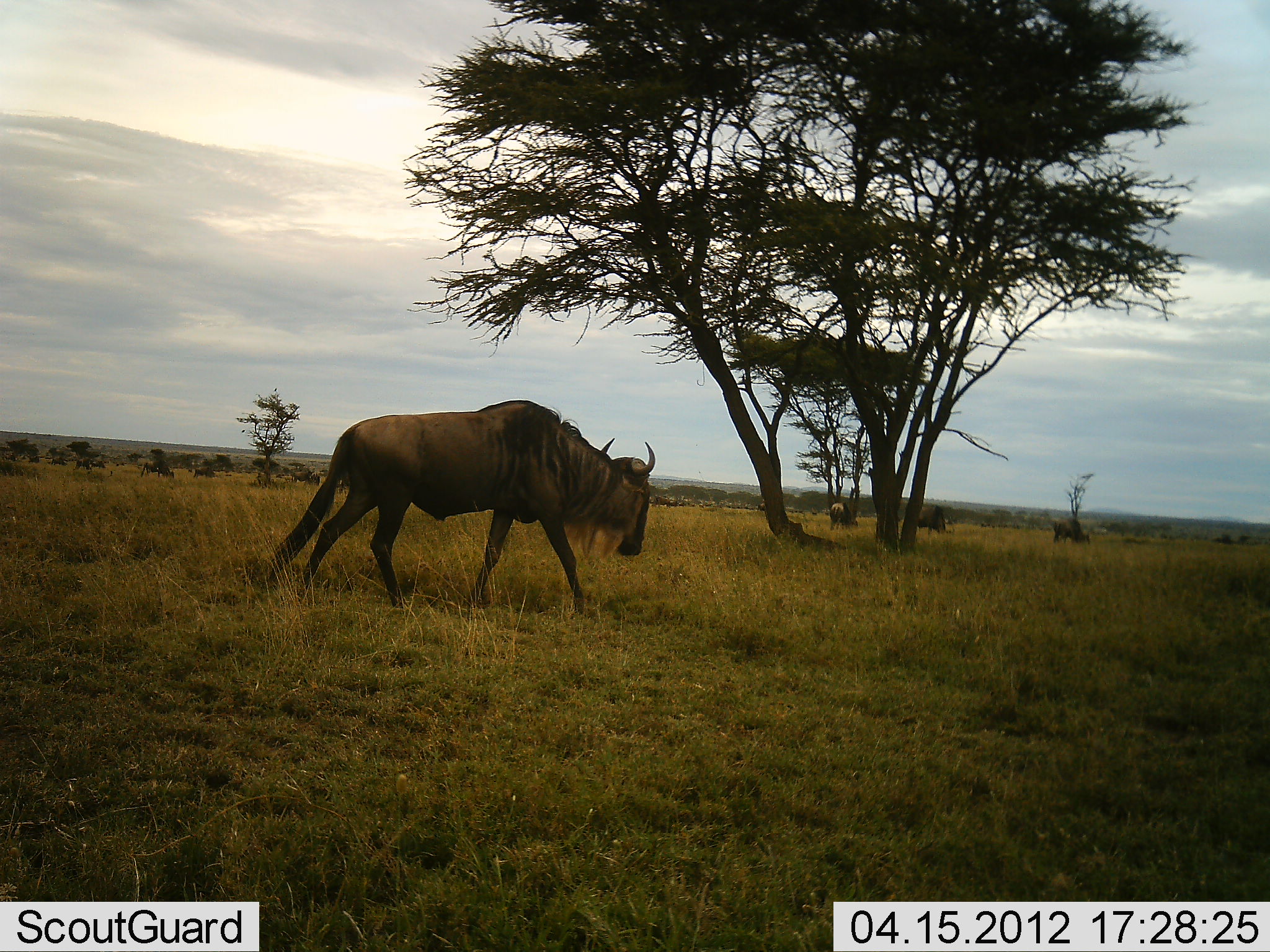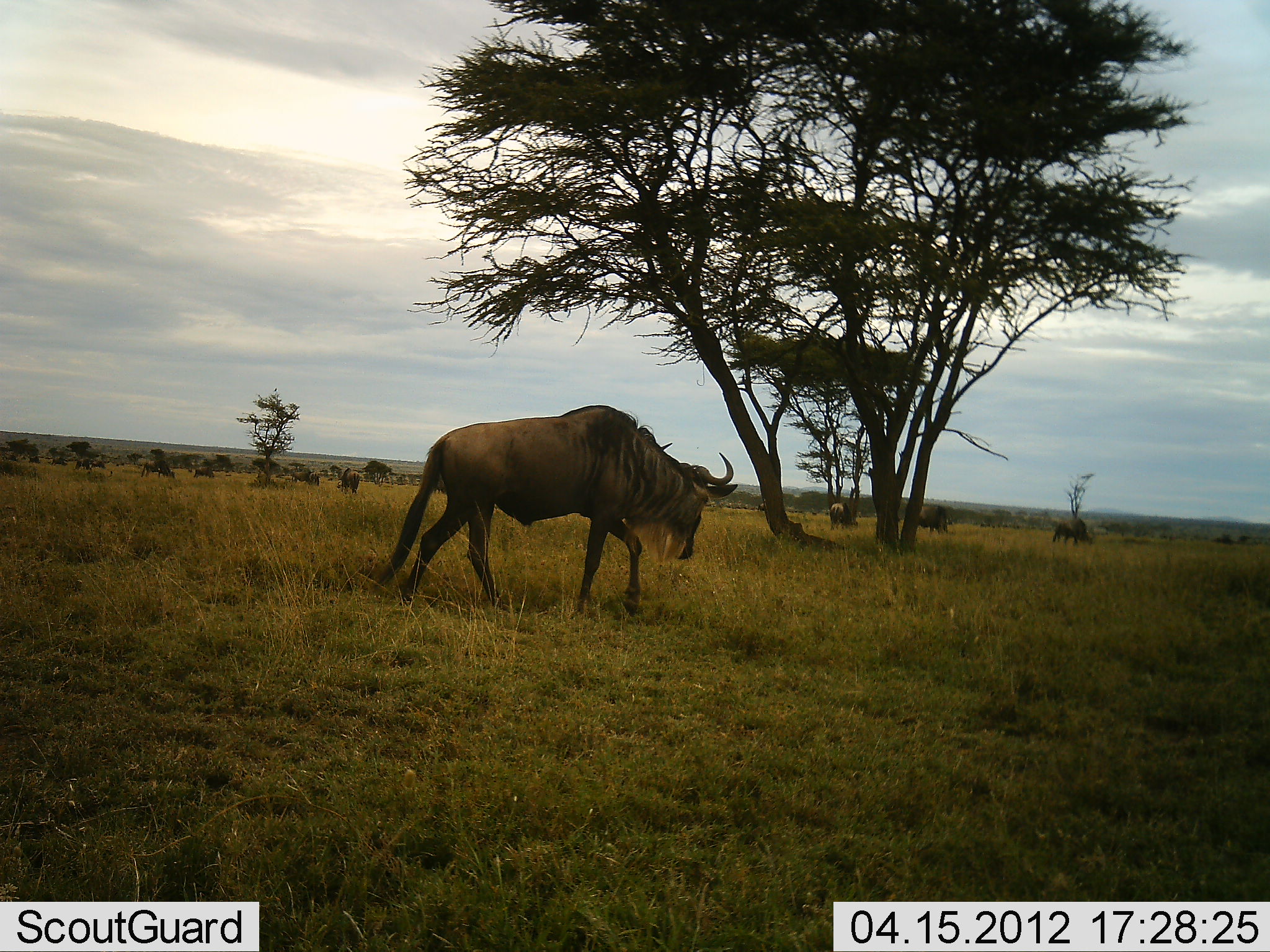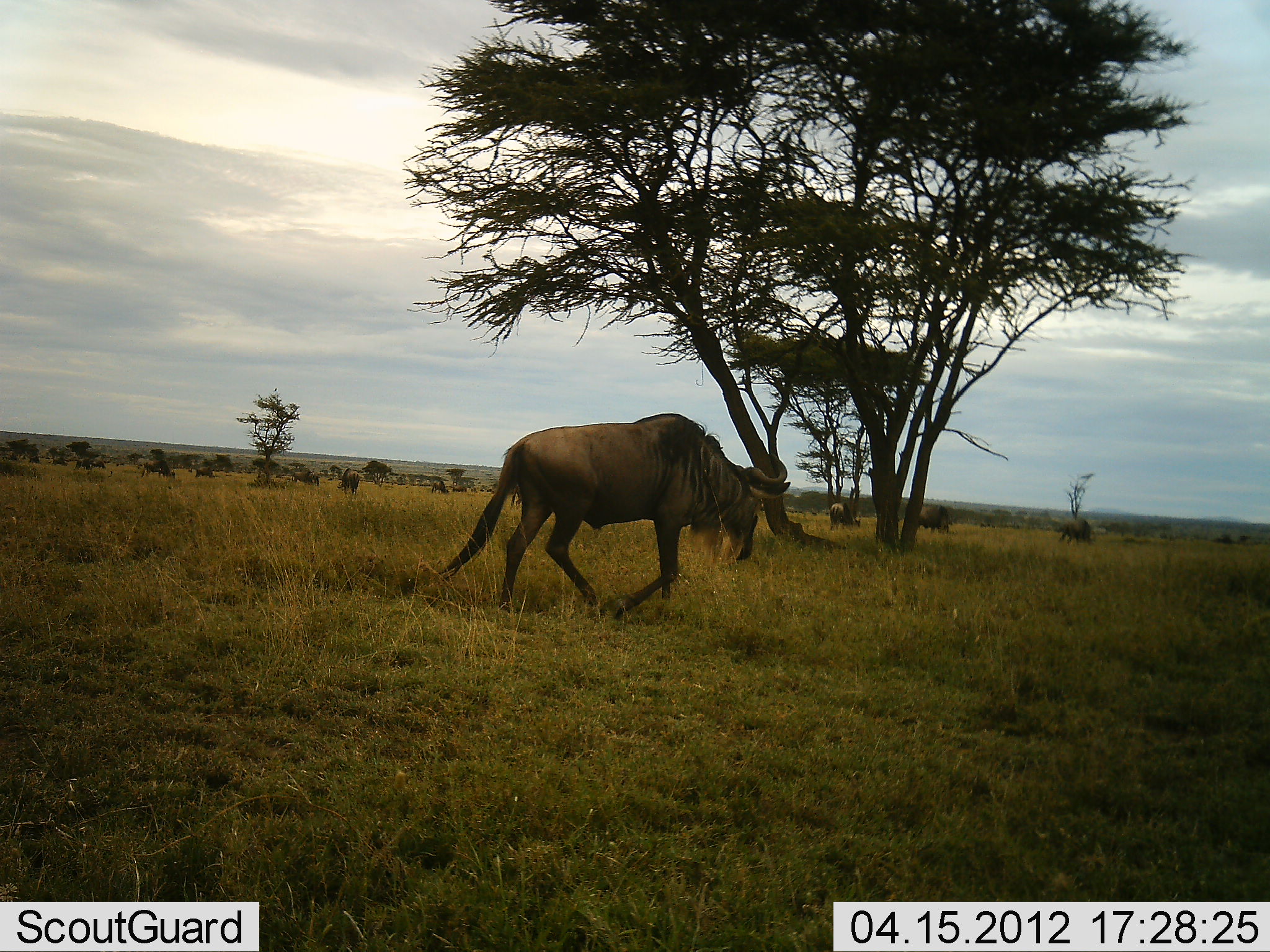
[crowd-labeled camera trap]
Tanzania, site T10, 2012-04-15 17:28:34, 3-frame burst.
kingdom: Animalia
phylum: Chordata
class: Mammalia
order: Artiodactyla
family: Bovidae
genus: Connochaetes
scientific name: Connochaetes taurinus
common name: blue wildebeest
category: wildebeest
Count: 9.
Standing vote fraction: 23%.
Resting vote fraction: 5%.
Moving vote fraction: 91%.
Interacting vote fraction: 0%.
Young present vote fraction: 0%.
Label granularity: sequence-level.